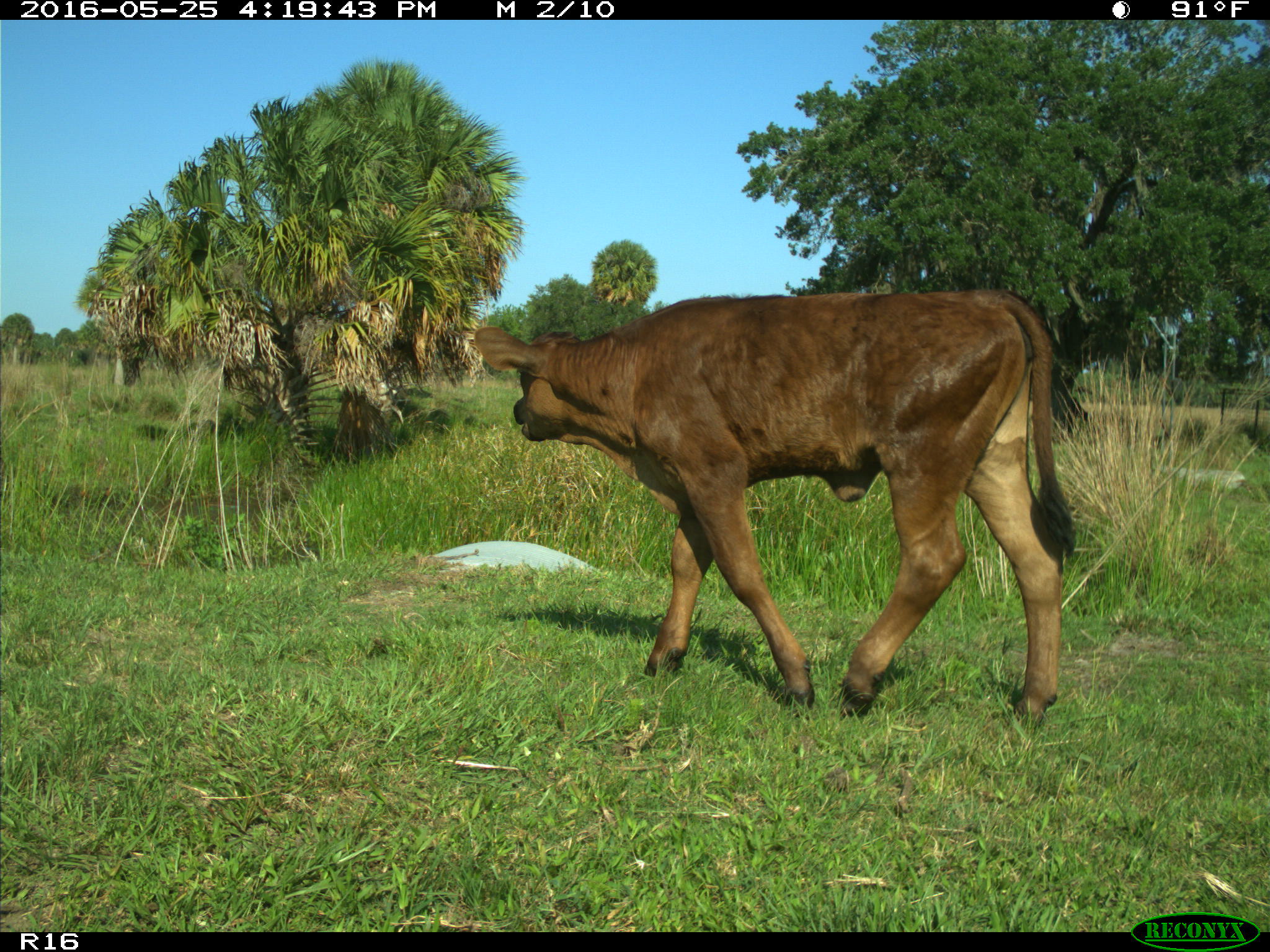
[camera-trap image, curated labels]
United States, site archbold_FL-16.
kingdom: Animalia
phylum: Chordata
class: Mammalia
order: Artiodactyla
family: Bovidae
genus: Bos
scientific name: Bos taurus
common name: domestic cow